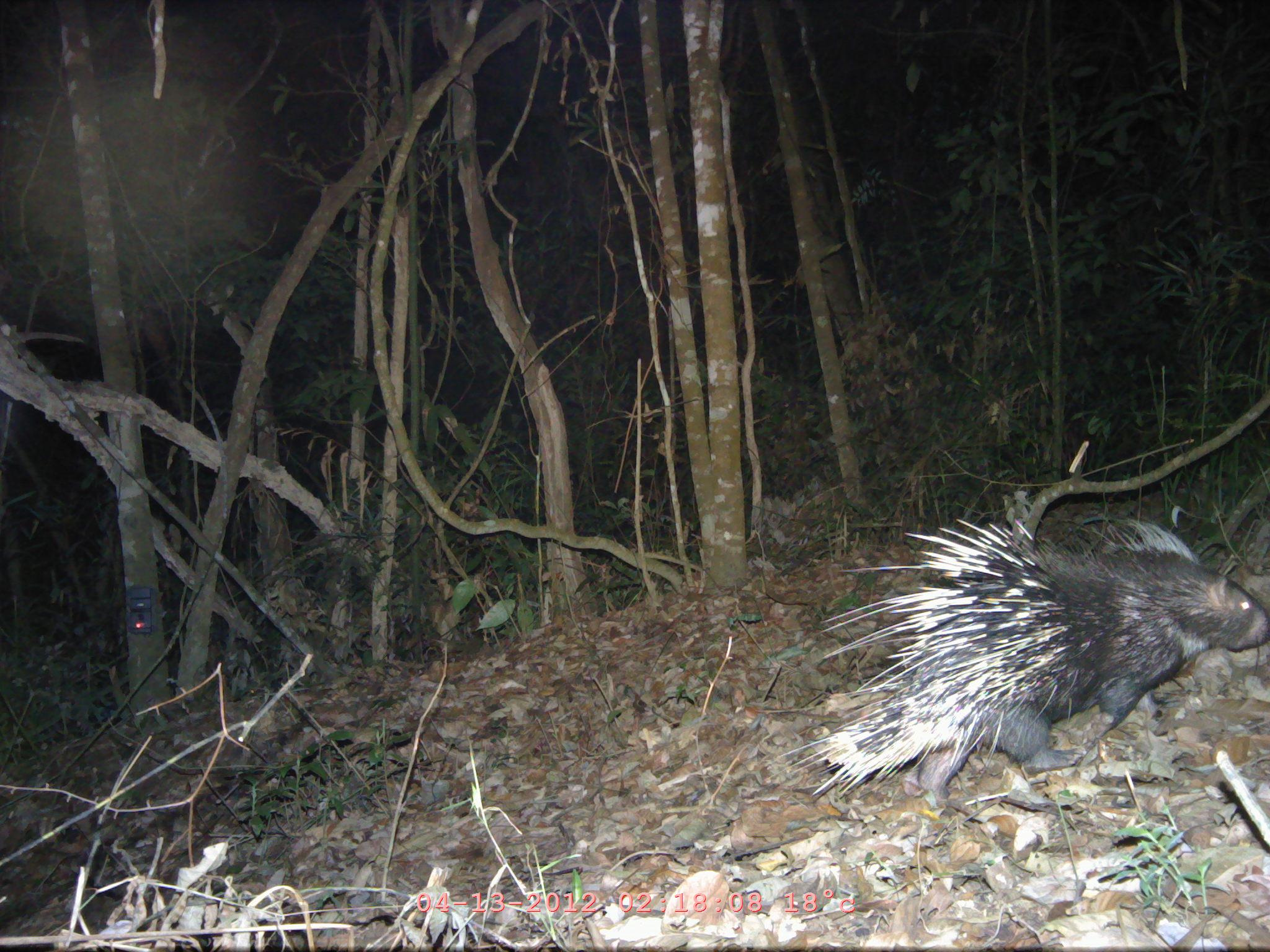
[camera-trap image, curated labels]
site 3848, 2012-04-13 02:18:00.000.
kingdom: Animalia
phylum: Chordata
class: Mammalia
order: Rodentia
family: Hystricidae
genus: Hystrix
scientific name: Hystrix brachyura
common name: east asian porcupine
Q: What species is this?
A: Hystrix brachyura (east asian porcupine).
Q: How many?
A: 1.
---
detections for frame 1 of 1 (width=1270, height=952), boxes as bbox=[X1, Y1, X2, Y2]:
hystrix brachyura: bbox=[766, 518, 1269, 802]